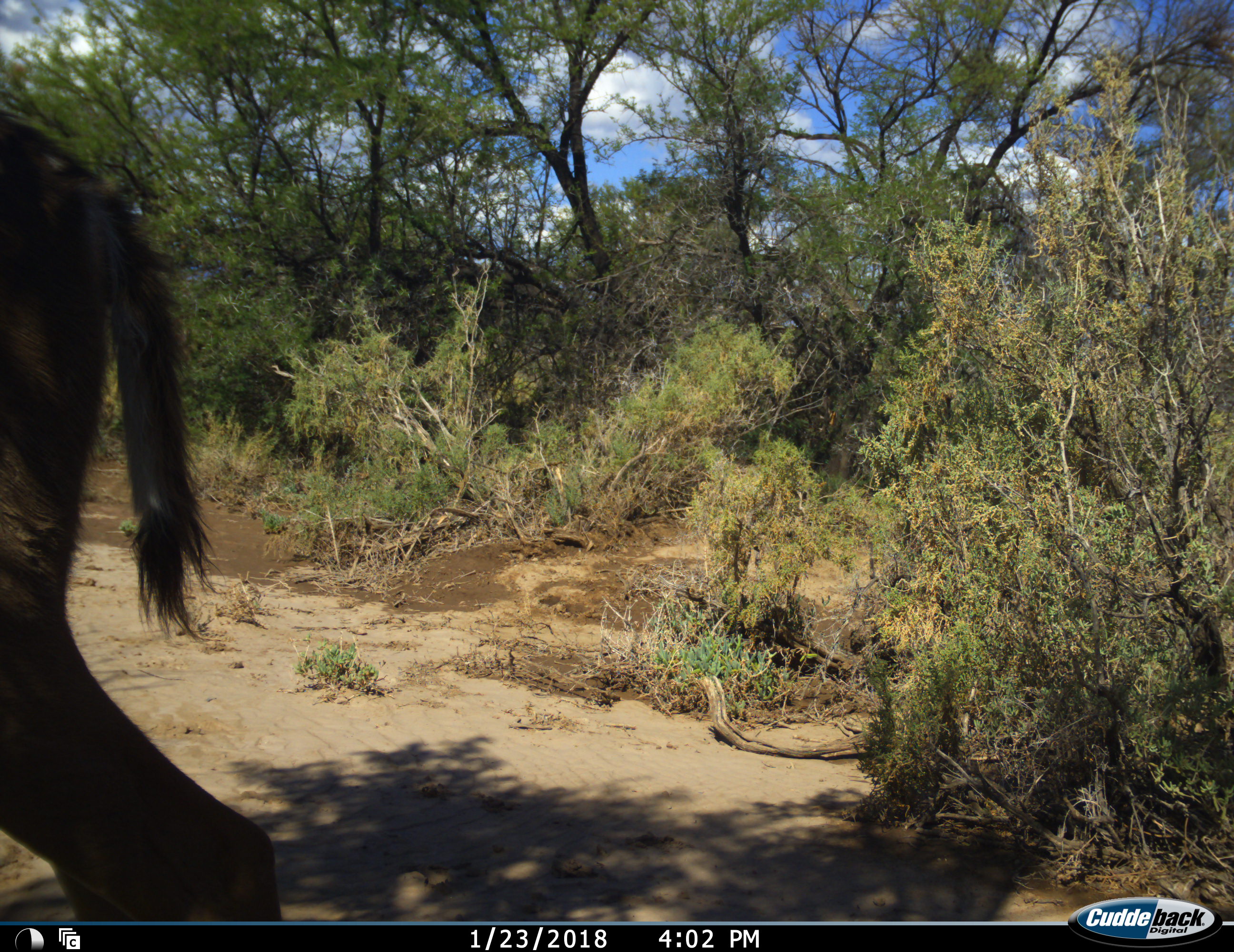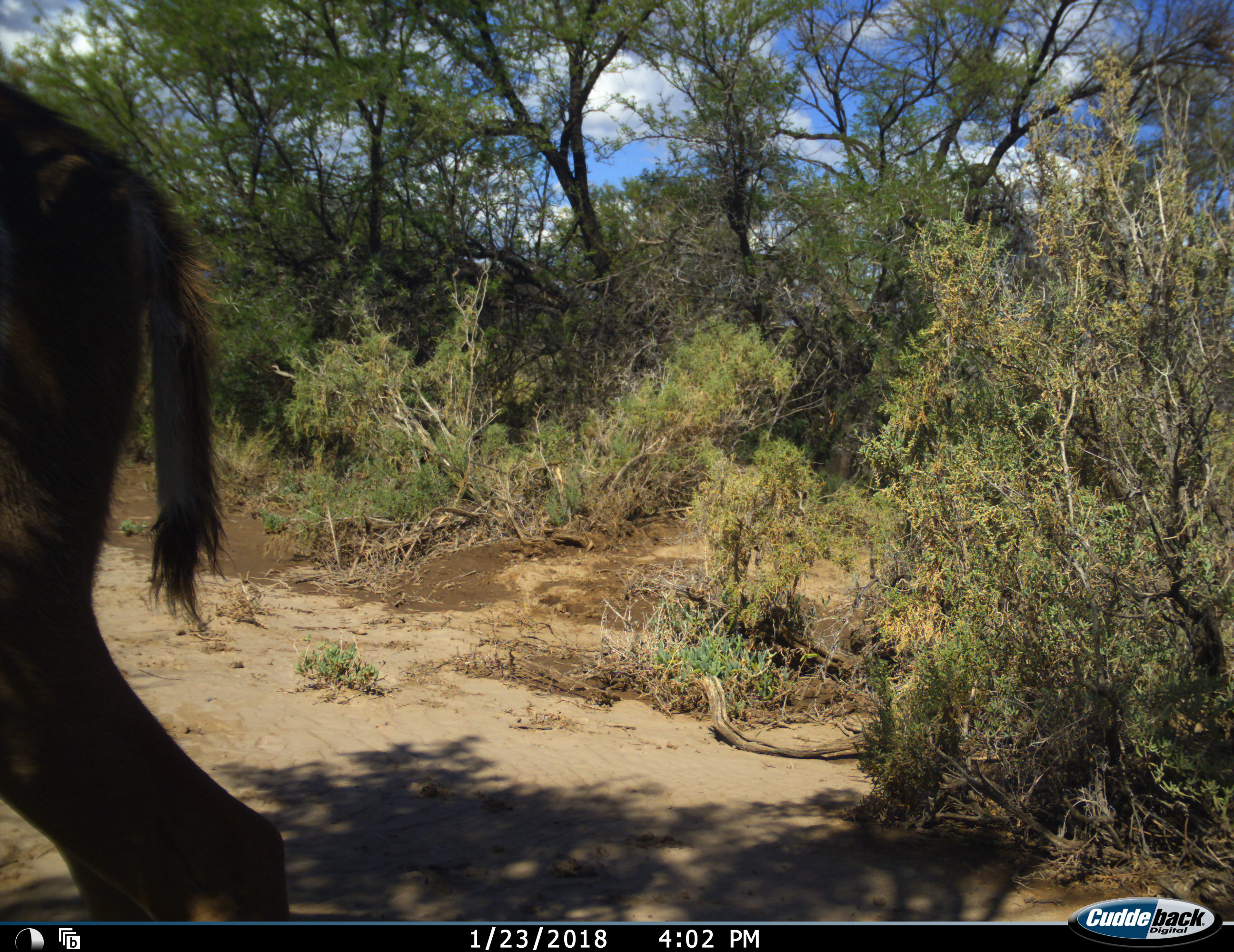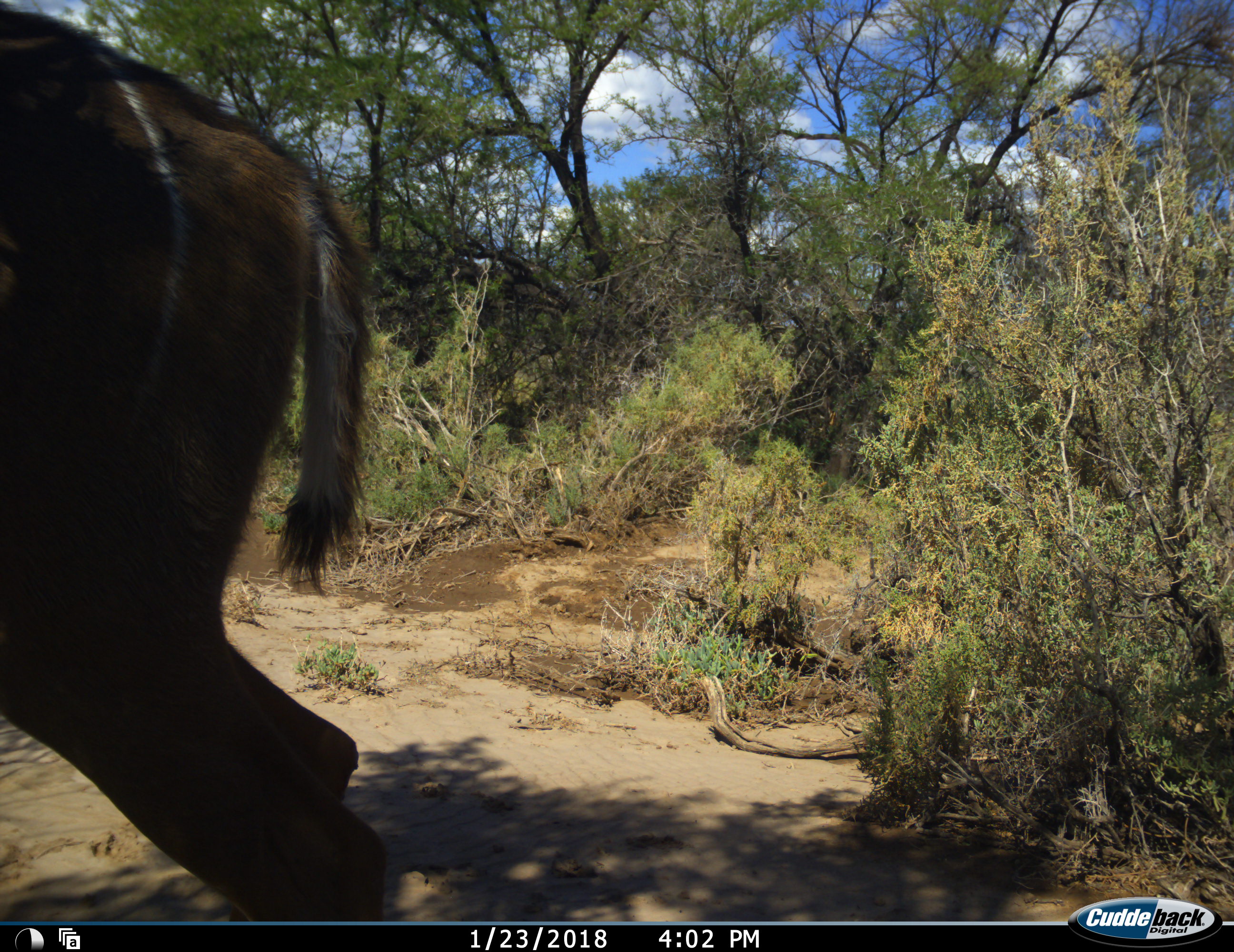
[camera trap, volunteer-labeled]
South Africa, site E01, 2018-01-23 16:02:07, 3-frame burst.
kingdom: Animalia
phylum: Chordata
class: Mammalia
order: Artiodactyla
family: Bovidae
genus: Tragelaphus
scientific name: Tragelaphus strepsiceros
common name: greater kudu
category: kudu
Kudu (greater kudu) (Tragelaphus strepsiceros), count 1. Behavior (volunteer vote fractions): standing 12%, resting 0%, moving 88%, interacting 0%. Young present (vote fraction): 0%. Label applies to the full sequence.